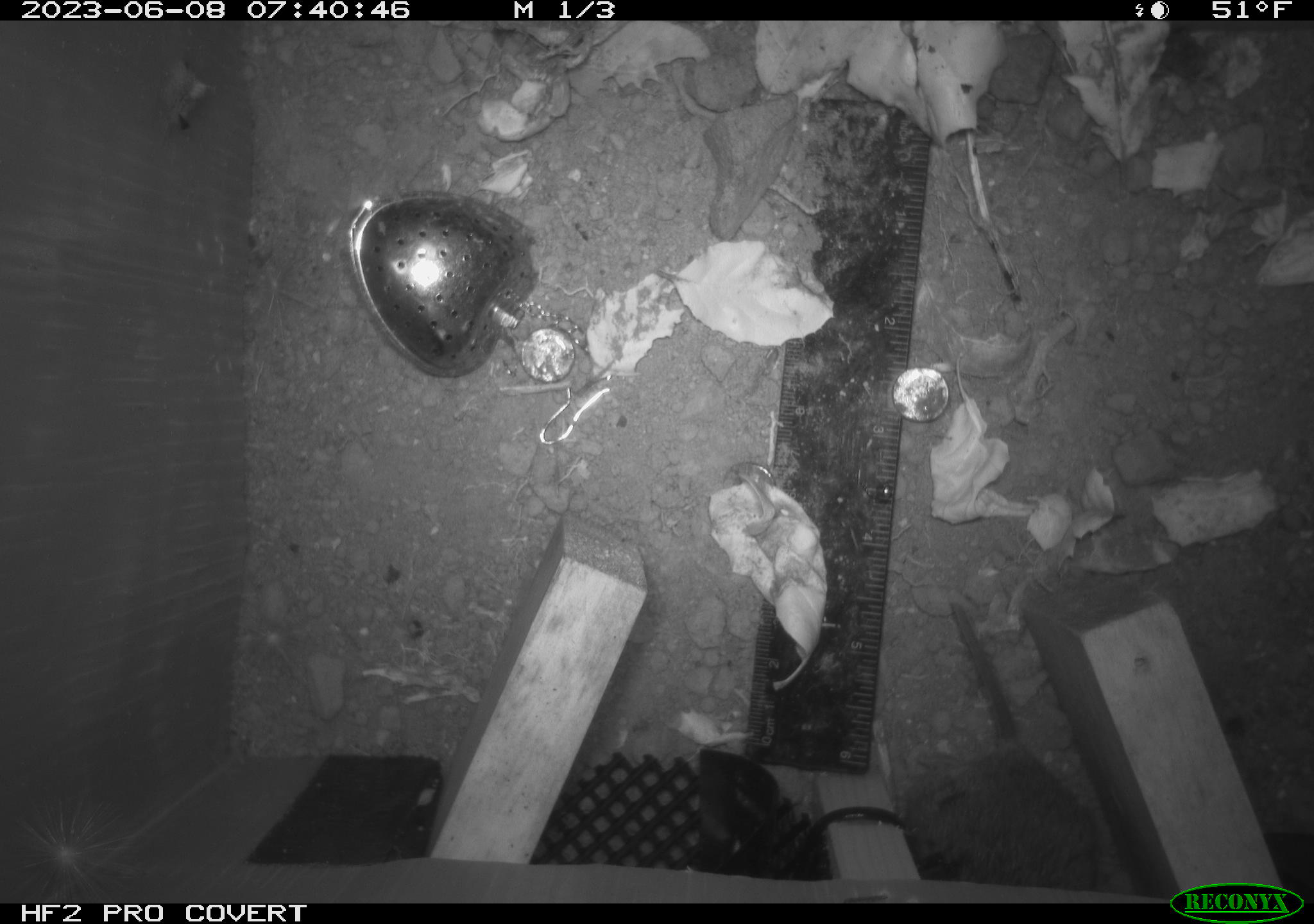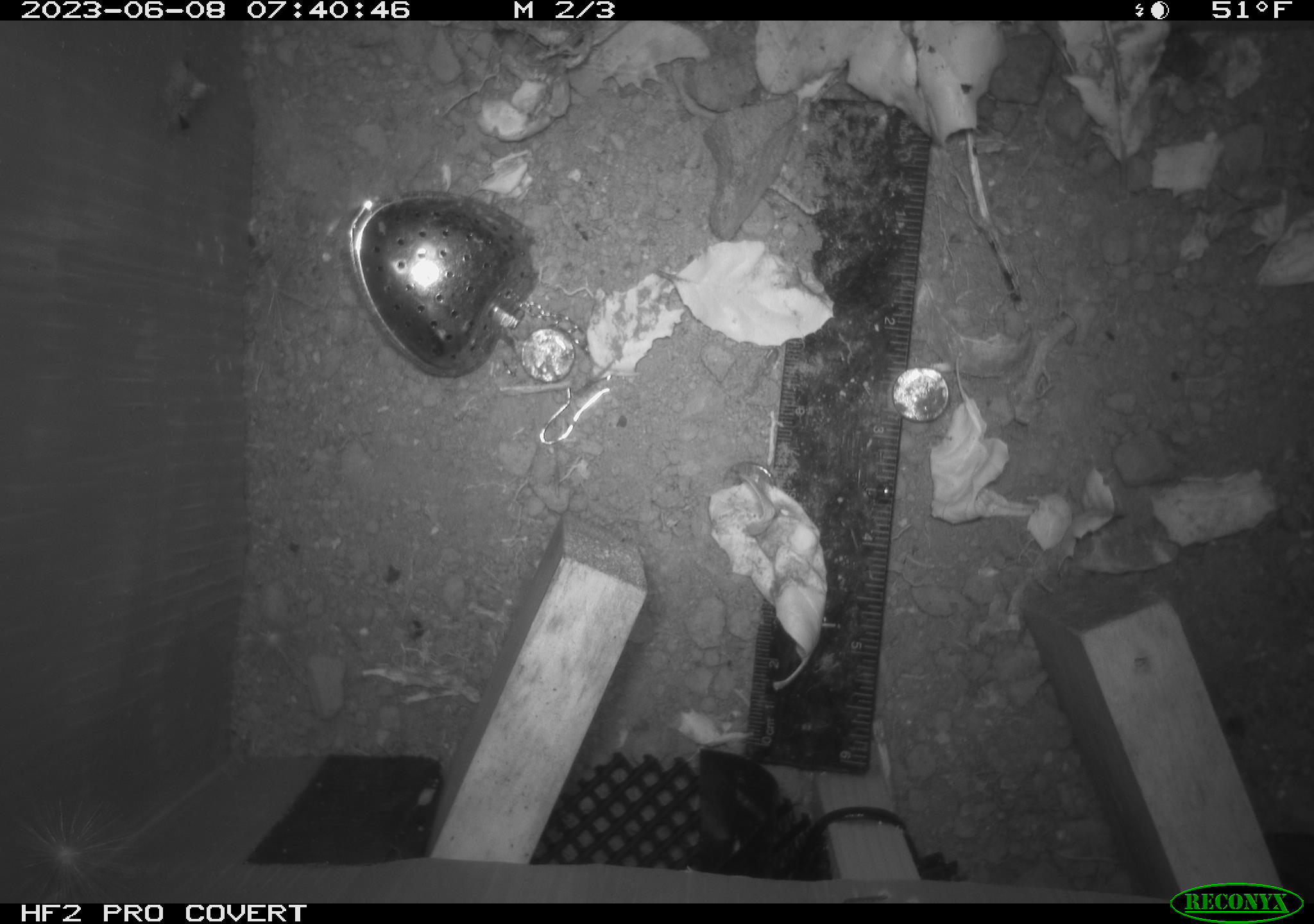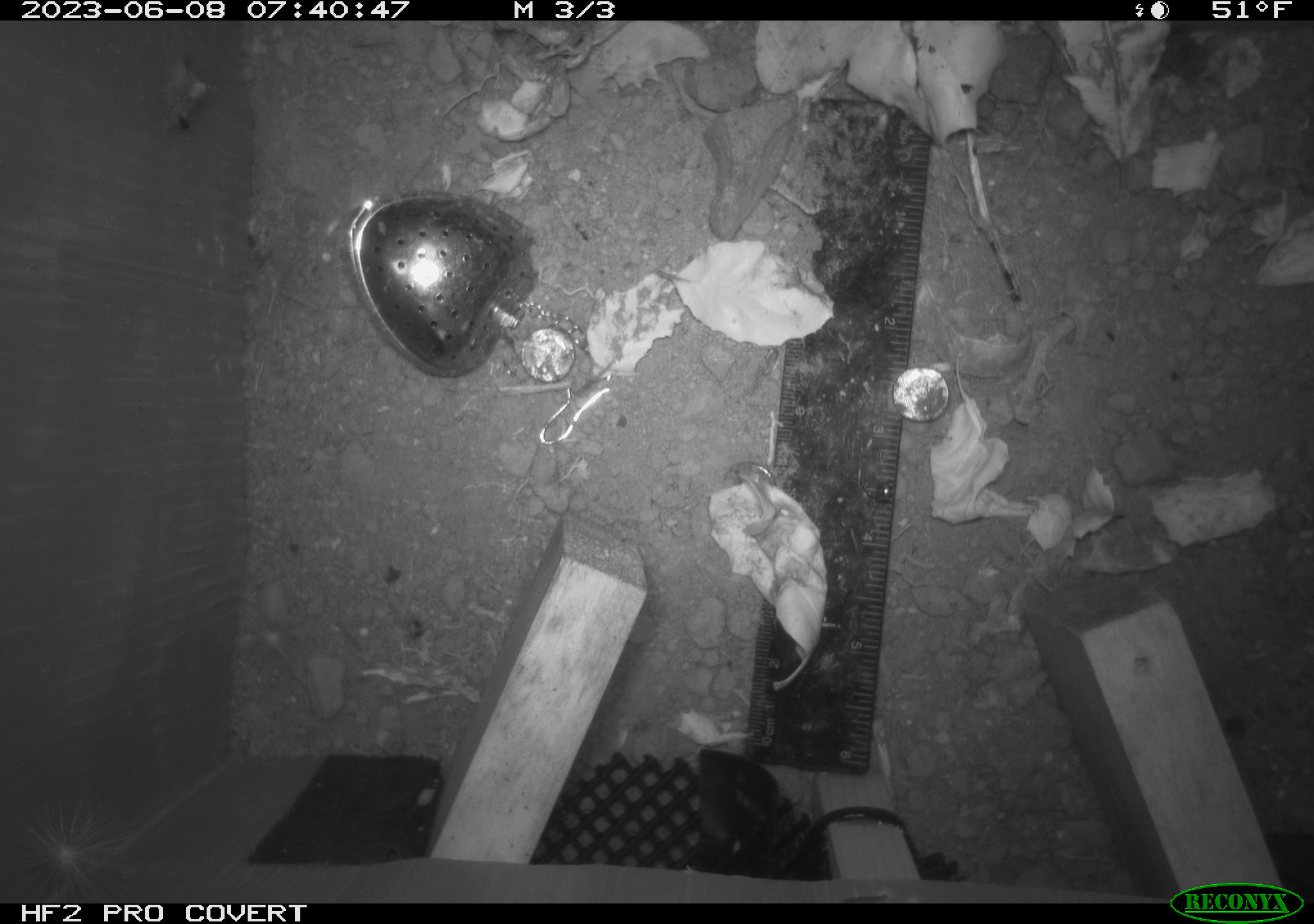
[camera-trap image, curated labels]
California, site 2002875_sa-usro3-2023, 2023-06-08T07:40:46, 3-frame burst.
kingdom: Animalia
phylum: Chordata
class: Mammalia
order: Rodentia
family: Cricetidae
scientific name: Arvicolinae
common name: voles, lemmings, and muskrats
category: arvicolinae subfamily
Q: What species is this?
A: Arvicolinae subfamily (voles, lemmings, and muskrats) (Arvicolinae).